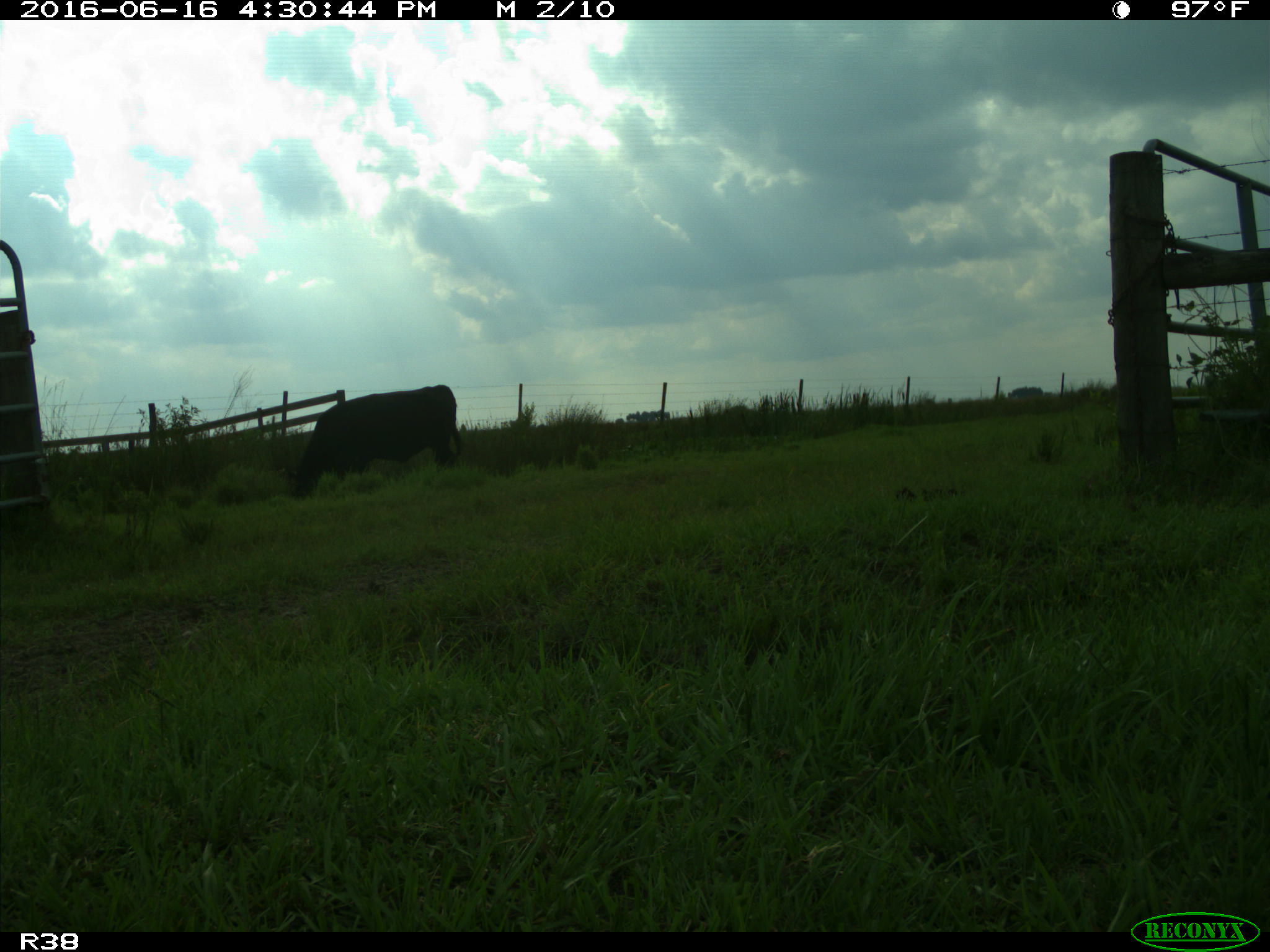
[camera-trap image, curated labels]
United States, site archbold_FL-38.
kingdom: Animalia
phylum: Chordata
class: Mammalia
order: Artiodactyla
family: Bovidae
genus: Bos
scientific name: Bos taurus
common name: domestic cow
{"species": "Bos taurus (domestic cow)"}